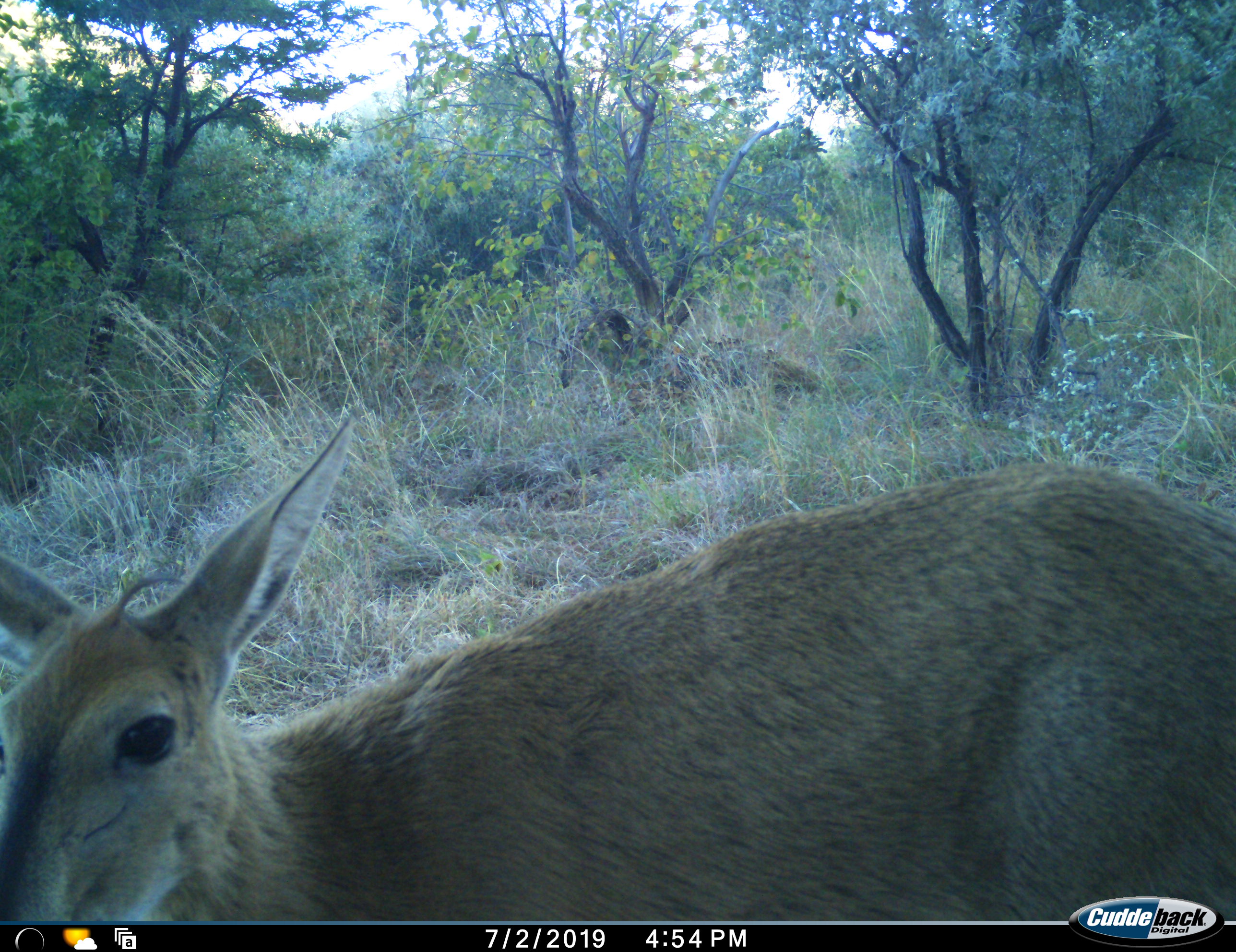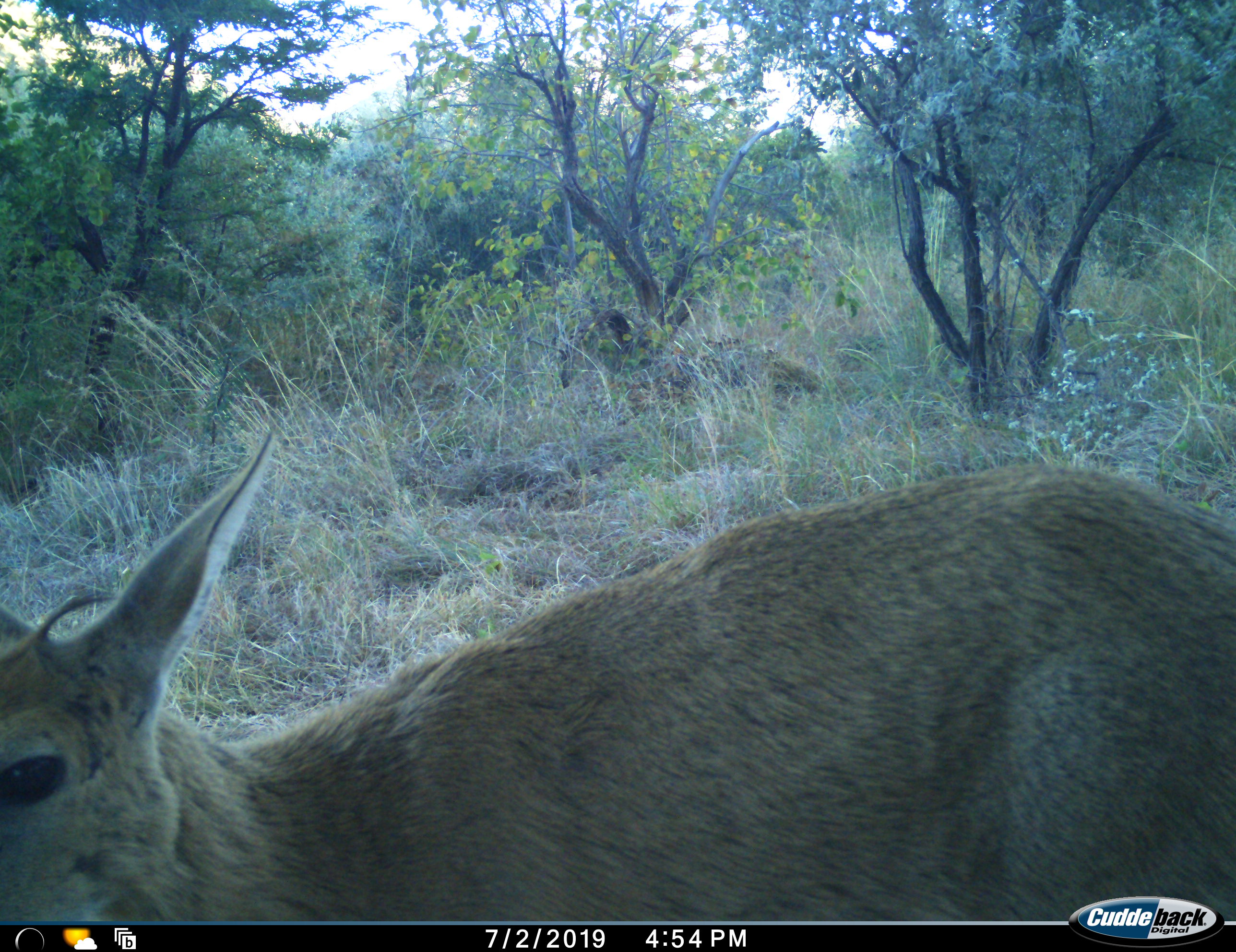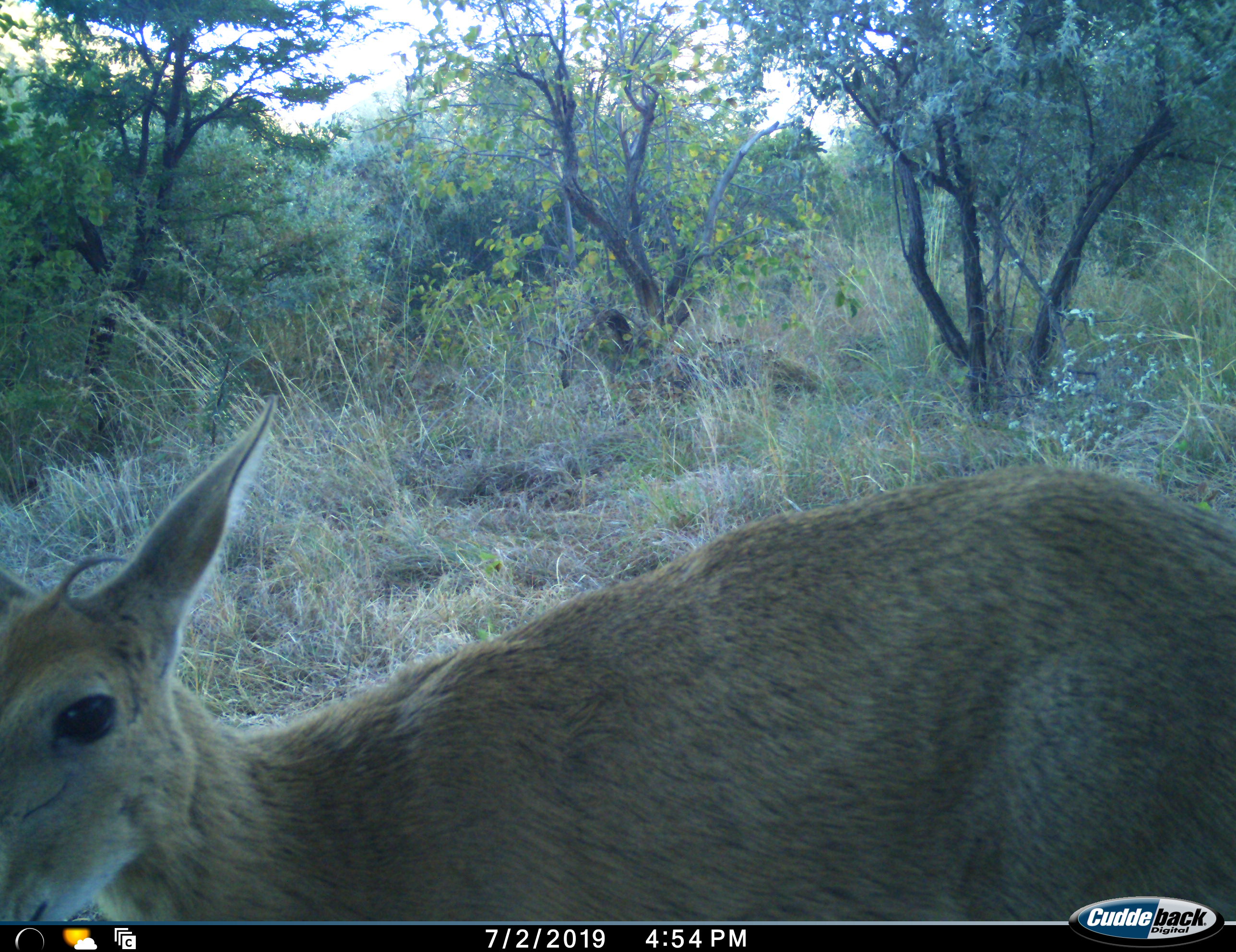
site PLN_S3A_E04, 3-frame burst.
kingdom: Animalia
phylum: Chordata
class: Mammalia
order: Artiodactyla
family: Bovidae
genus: Sylvicapra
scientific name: Sylvicapra grimmia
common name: common duiker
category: duikercommongrey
Duikercommongrey (common duiker) (Sylvicapra grimmia), count 1. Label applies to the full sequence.